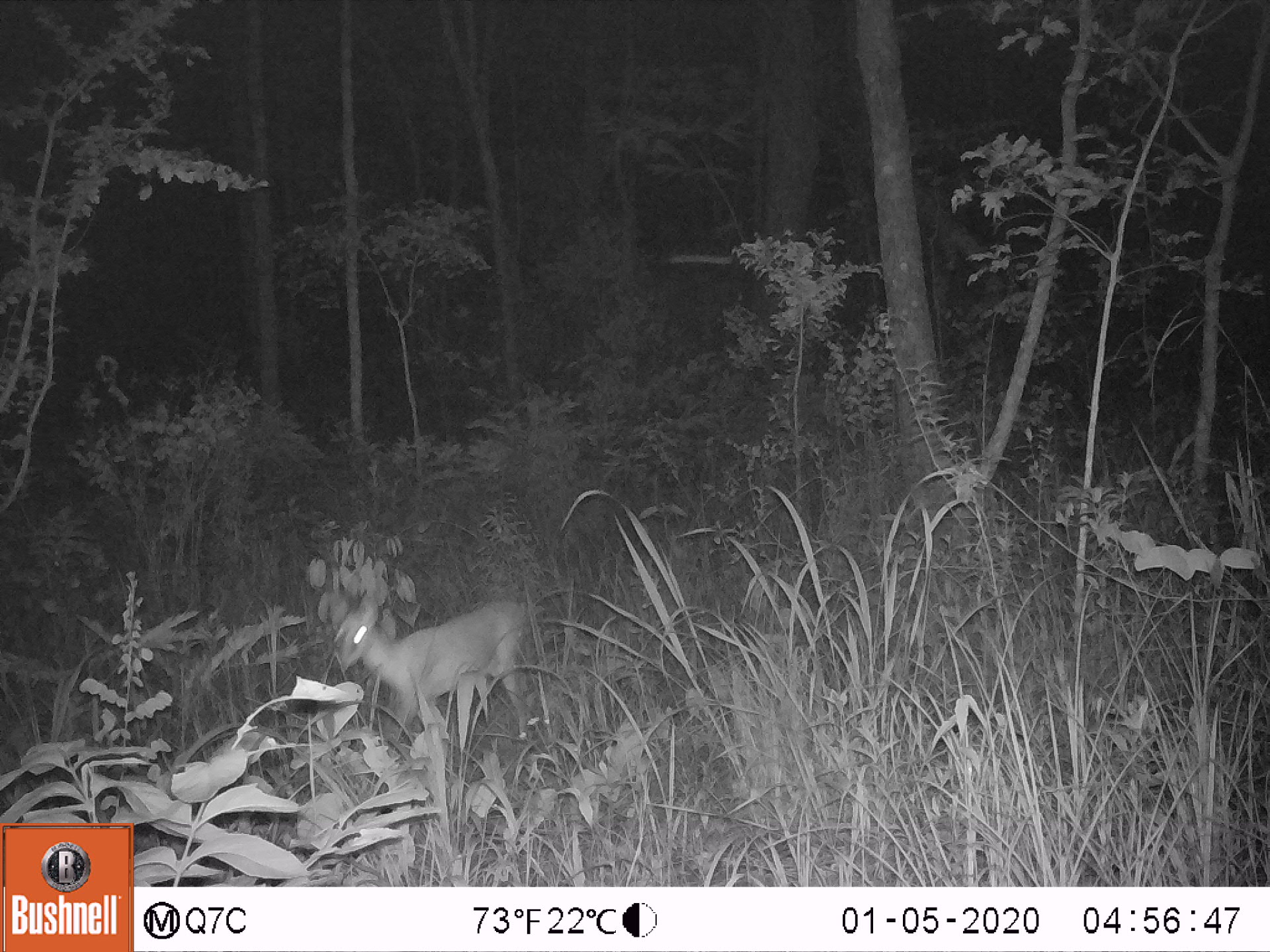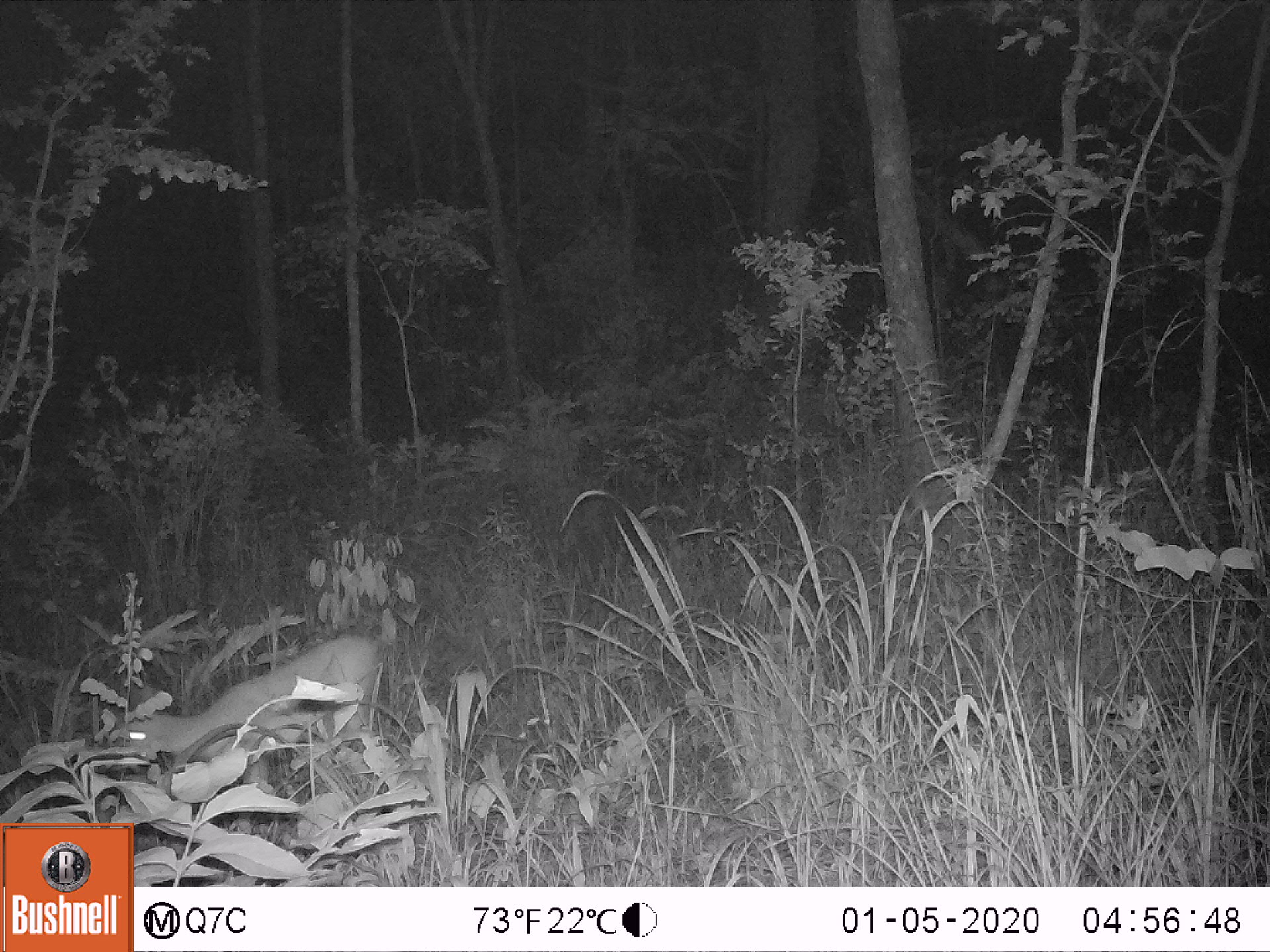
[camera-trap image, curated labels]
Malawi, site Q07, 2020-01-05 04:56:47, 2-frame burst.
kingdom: Animalia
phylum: Chordata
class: Mammalia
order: Artiodactyla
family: Bovidae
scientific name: Antilopinae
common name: small antelope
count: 1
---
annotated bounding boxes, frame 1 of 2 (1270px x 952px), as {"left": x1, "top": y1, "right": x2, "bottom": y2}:
small antelope: {"left": 303, "top": 572, "right": 549, "bottom": 762}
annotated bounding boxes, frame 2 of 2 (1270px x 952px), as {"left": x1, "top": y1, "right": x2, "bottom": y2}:
small antelope: {"left": 108, "top": 618, "right": 393, "bottom": 816}